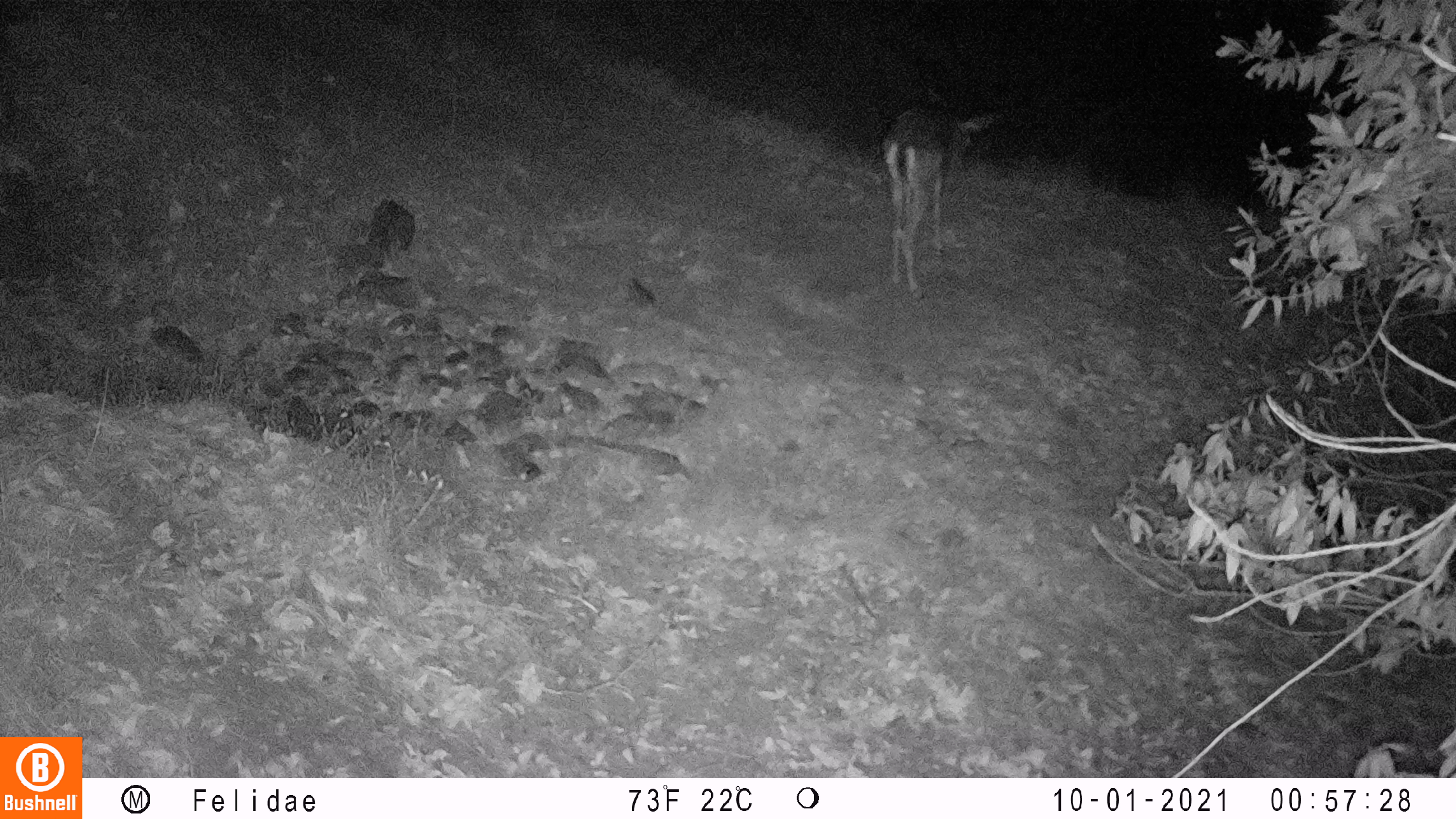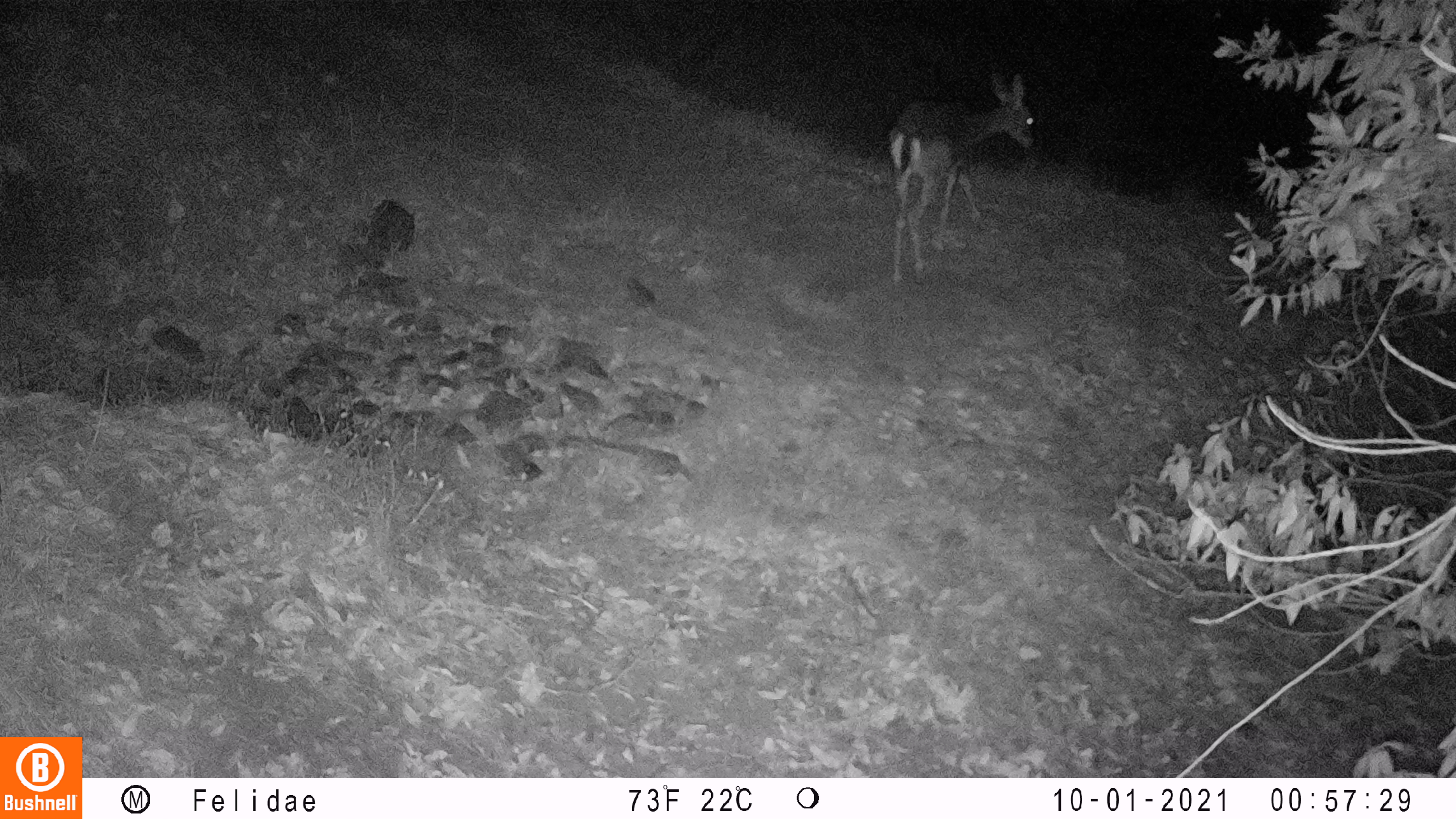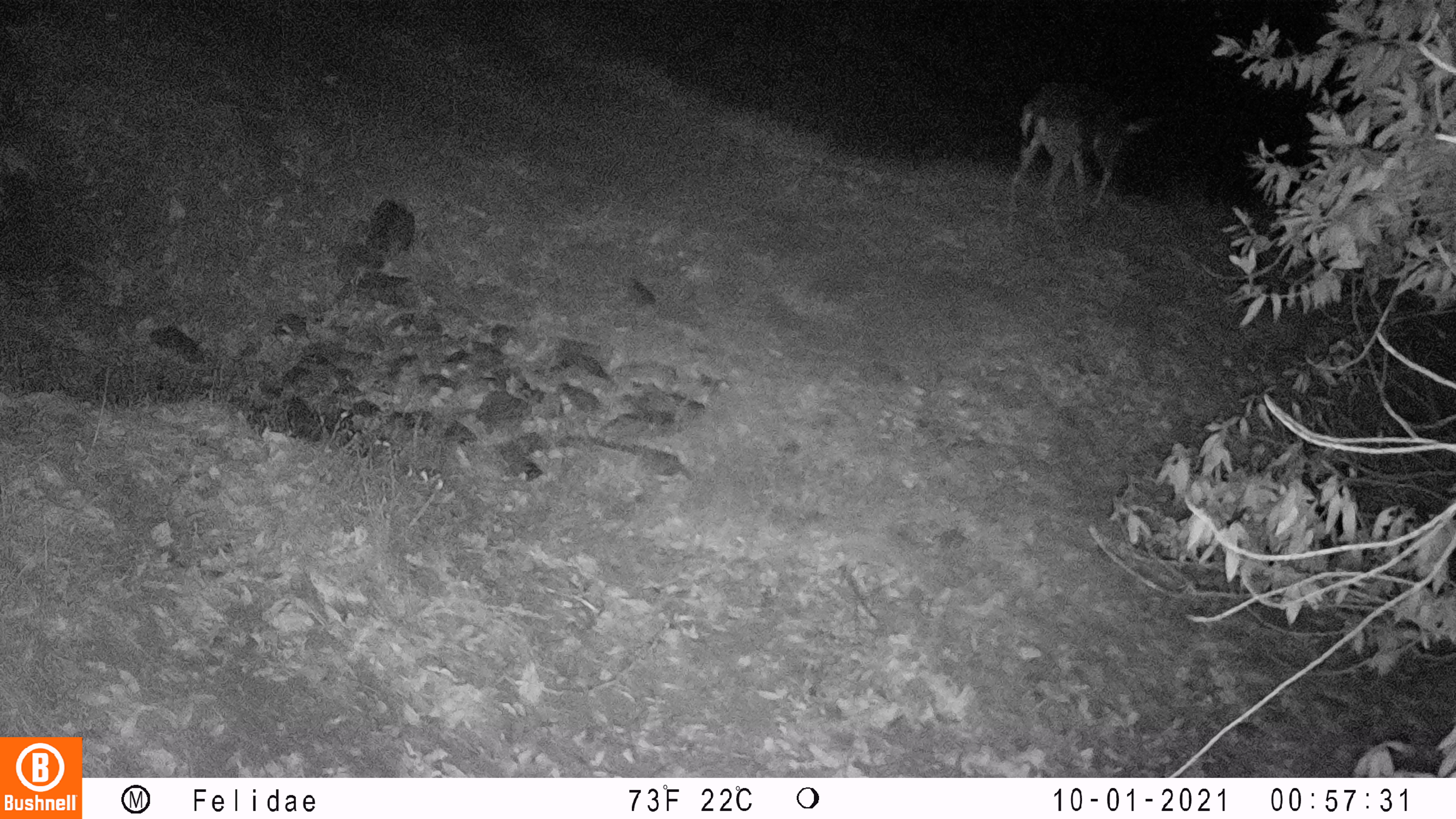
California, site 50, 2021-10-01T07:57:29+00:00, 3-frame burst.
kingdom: Animalia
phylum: Chordata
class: Mammalia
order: Artiodactyla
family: Cervidae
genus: Odocoileus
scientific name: Odocoileus hemionus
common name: mule deer